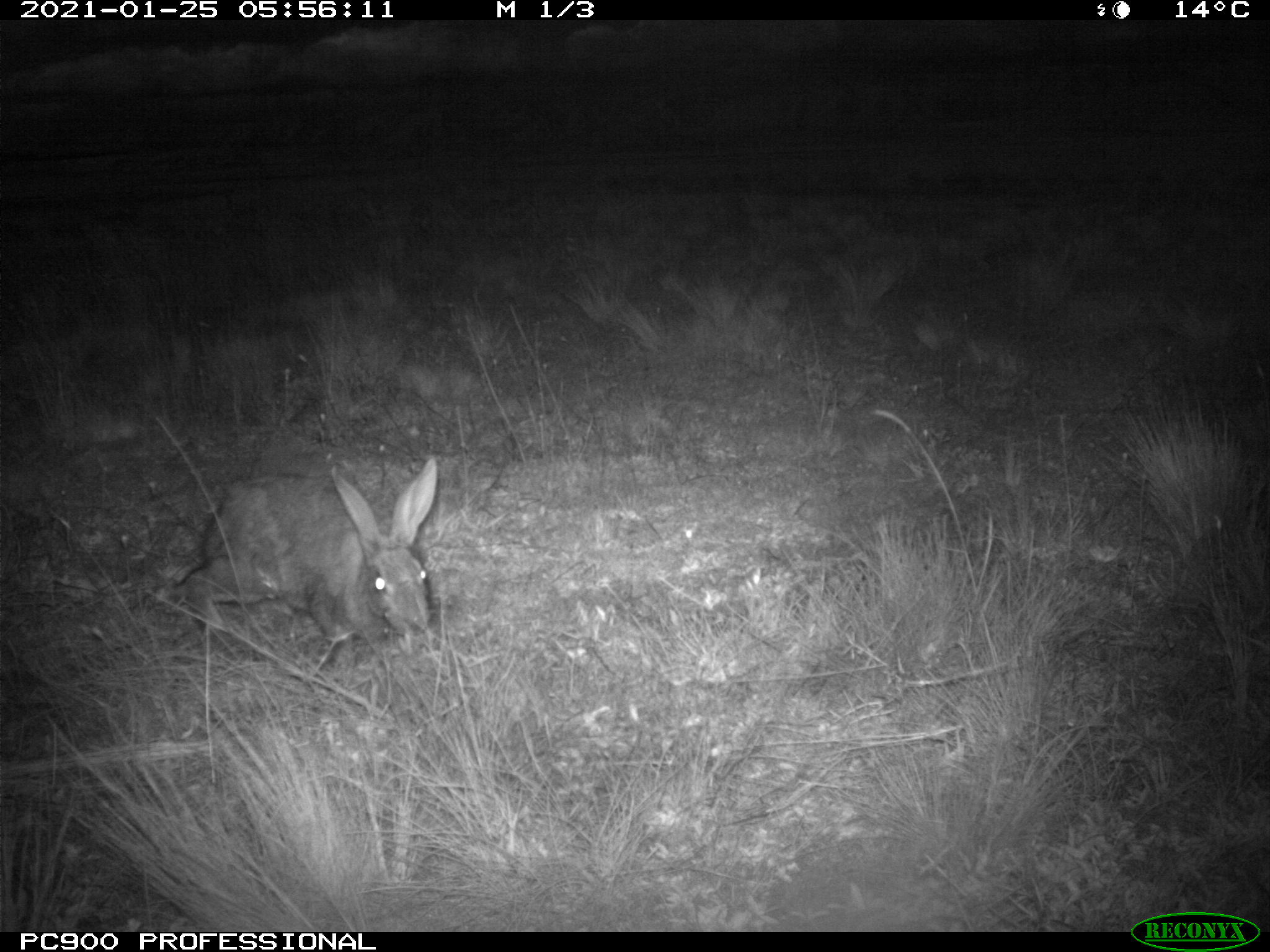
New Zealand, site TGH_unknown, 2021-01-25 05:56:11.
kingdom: Animalia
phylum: Chordata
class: Mammalia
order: Lagomorpha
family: Leporidae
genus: Oryctolagus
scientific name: Oryctolagus cuniculus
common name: european rabbit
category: rabbit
Rabbit (european rabbit) (Oryctolagus cuniculus).